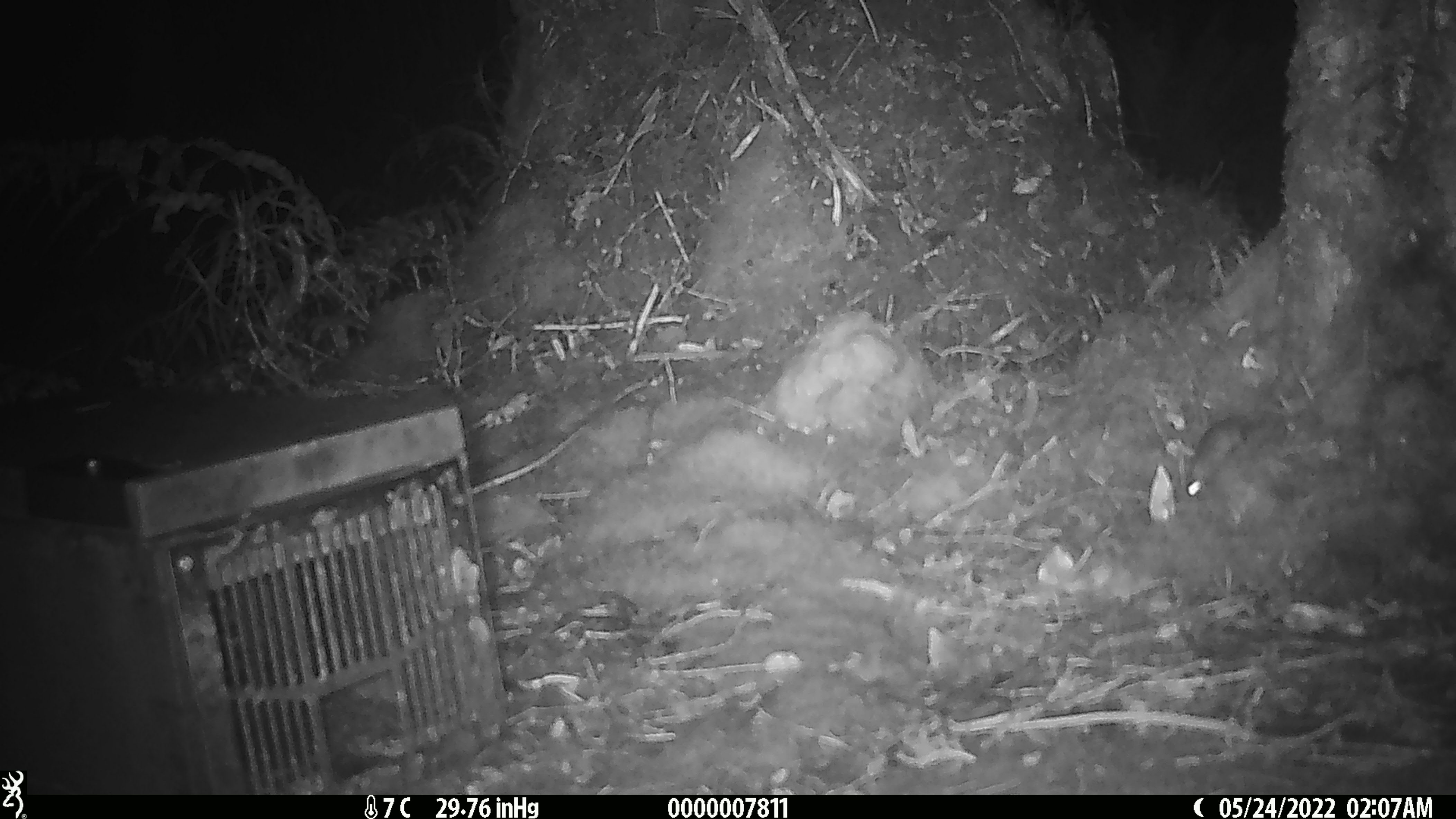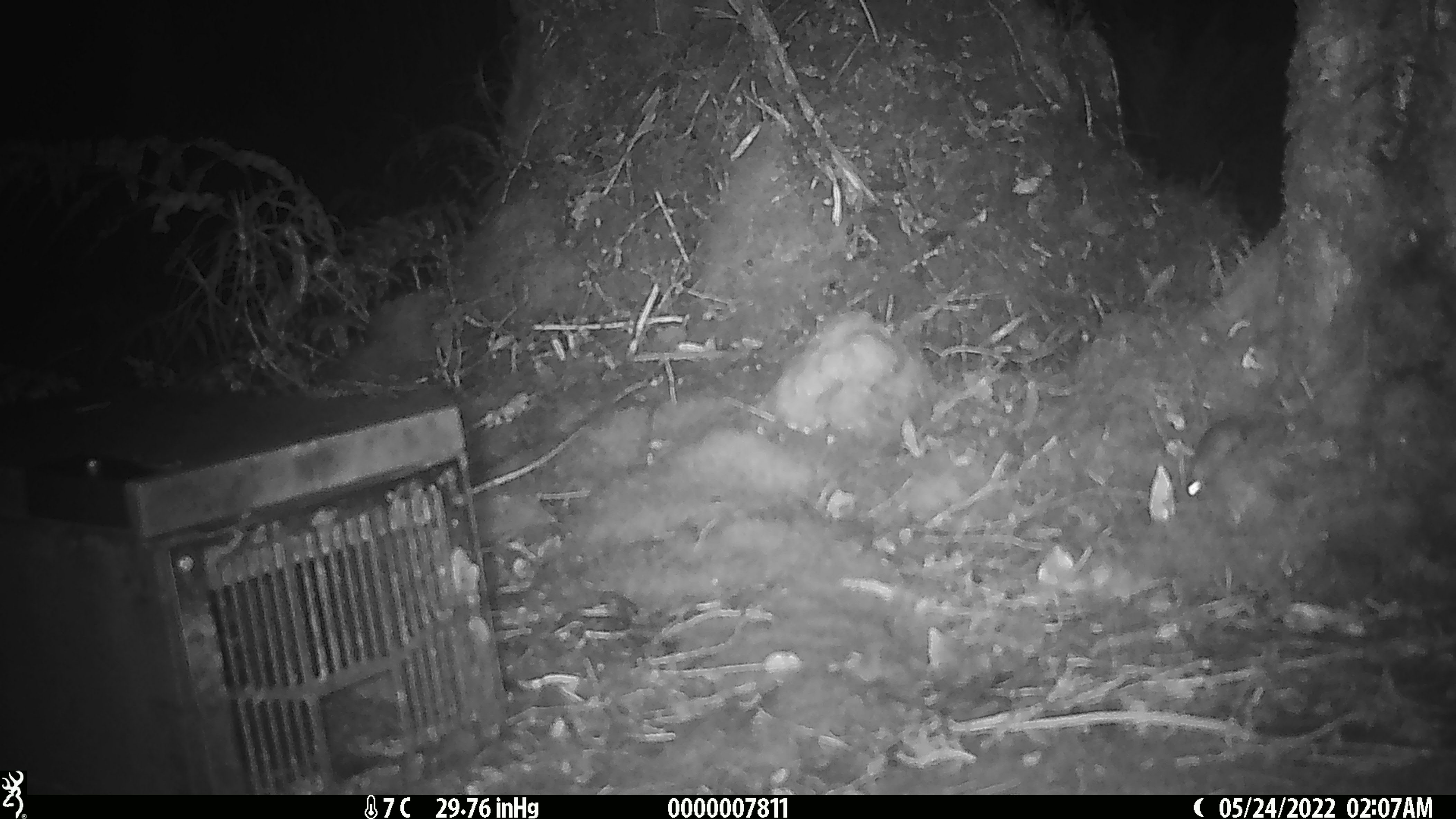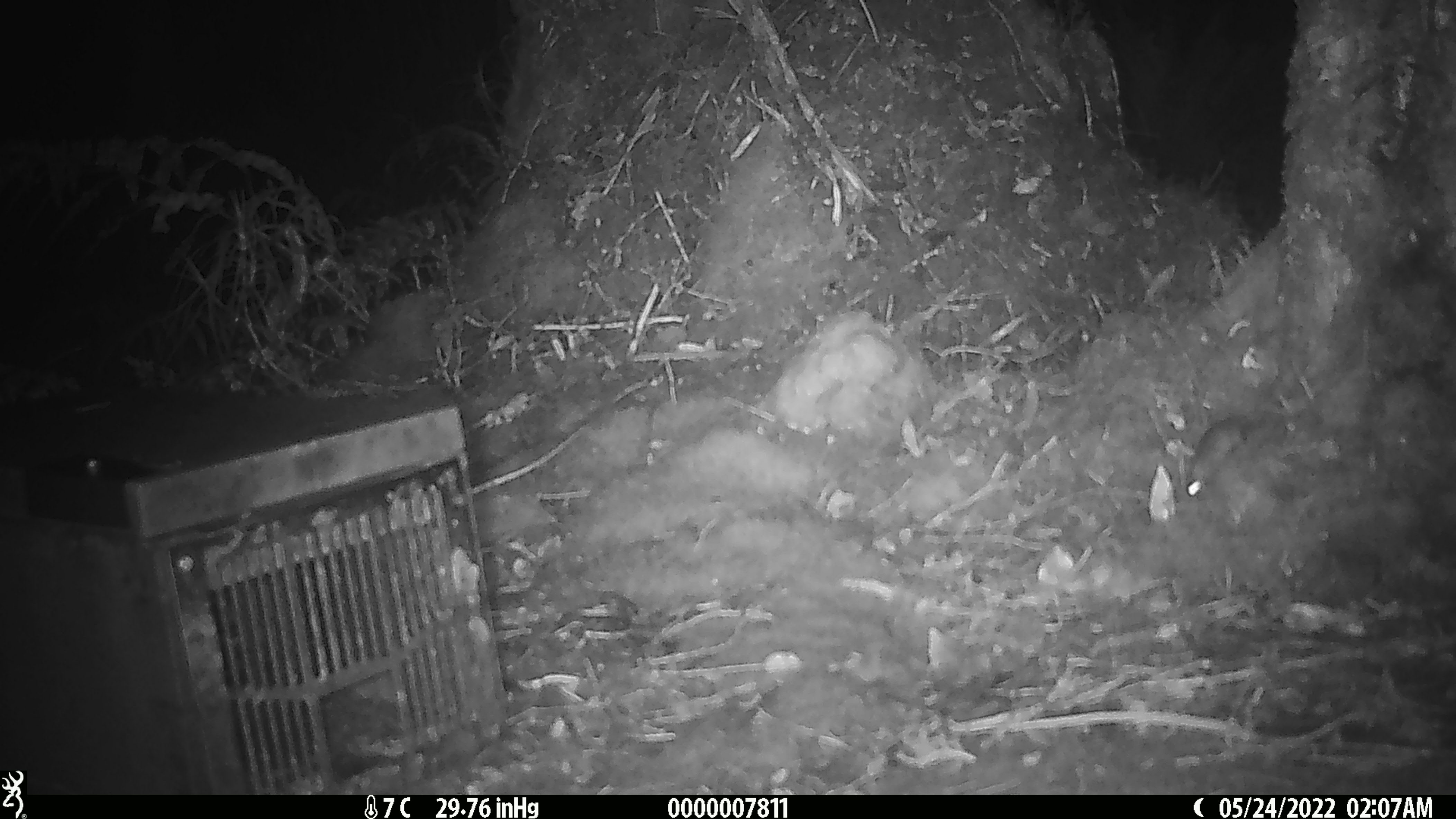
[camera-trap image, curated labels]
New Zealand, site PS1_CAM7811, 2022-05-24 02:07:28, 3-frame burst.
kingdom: Animalia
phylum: Chordata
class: Mammalia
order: Rodentia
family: Muridae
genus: Mus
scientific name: Mus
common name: mouse